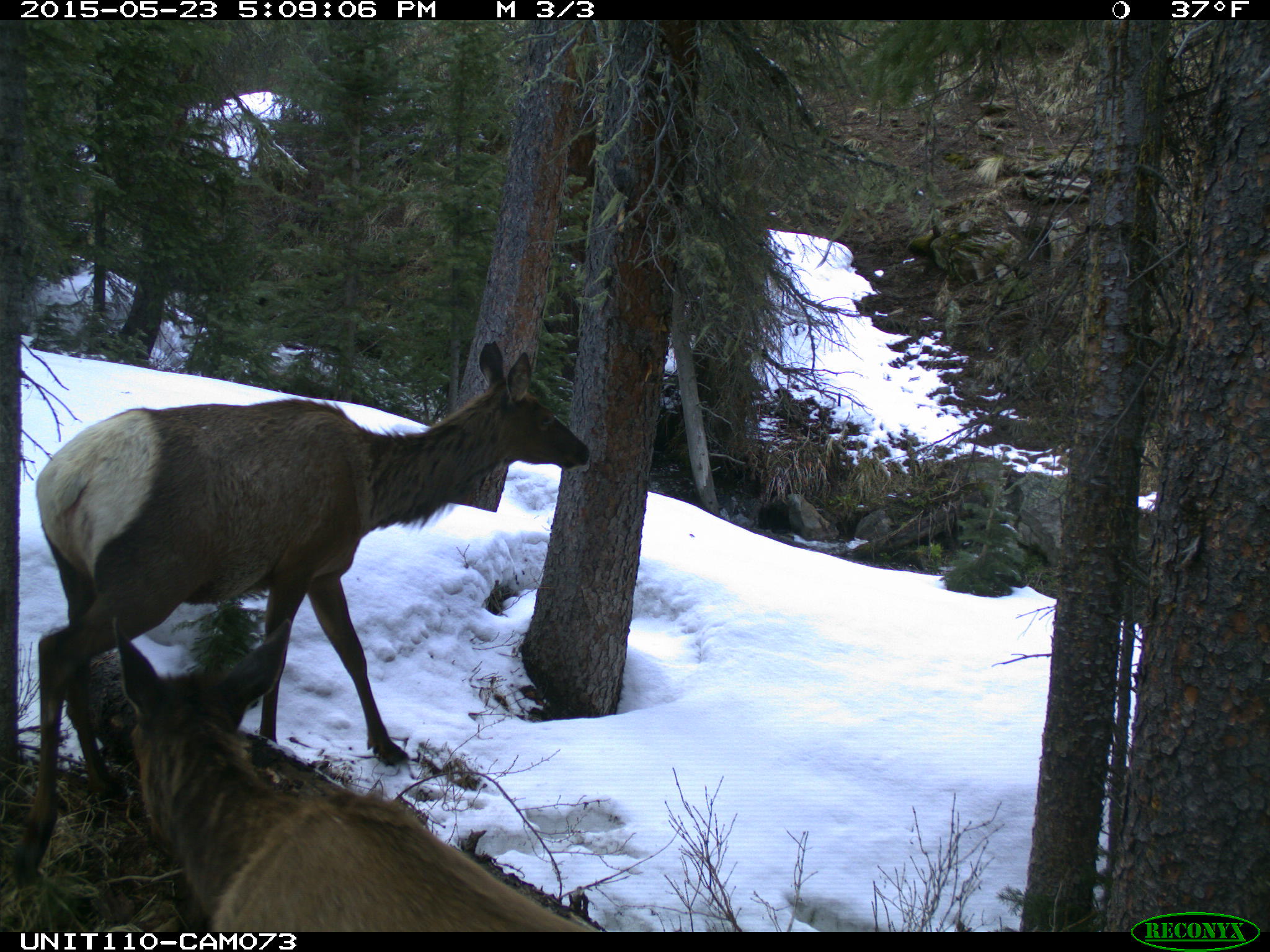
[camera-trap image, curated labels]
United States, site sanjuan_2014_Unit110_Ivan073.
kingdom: Animalia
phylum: Chordata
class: Mammalia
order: Artiodactyla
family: Cervidae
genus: Cervus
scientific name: Cervus elaphus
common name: red deer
Cervus elaphus (red deer).